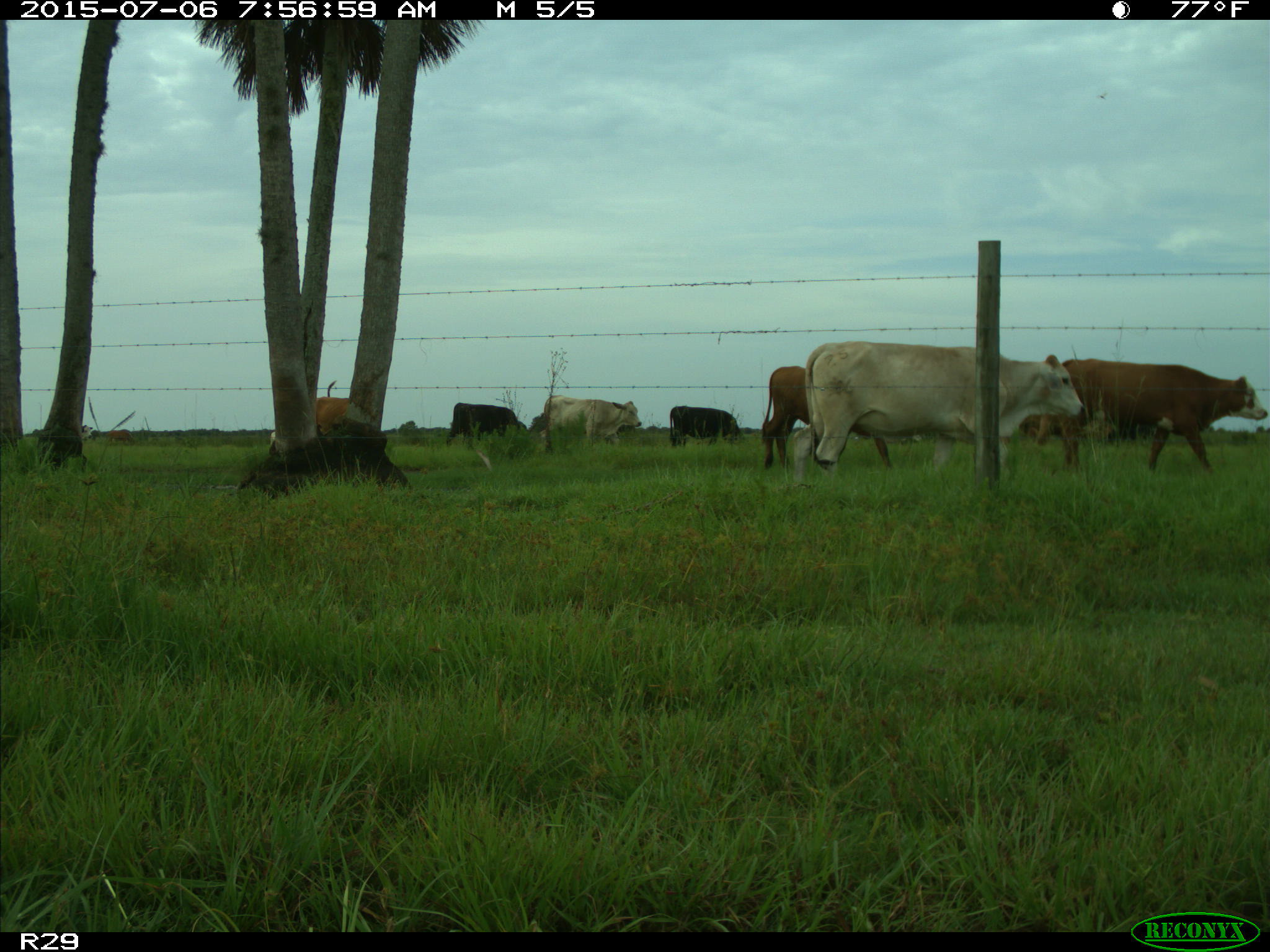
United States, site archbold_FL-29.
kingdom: Animalia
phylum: Chordata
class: Mammalia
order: Artiodactyla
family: Bovidae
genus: Bos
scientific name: Bos taurus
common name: domestic cow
Bos taurus (domestic cow).